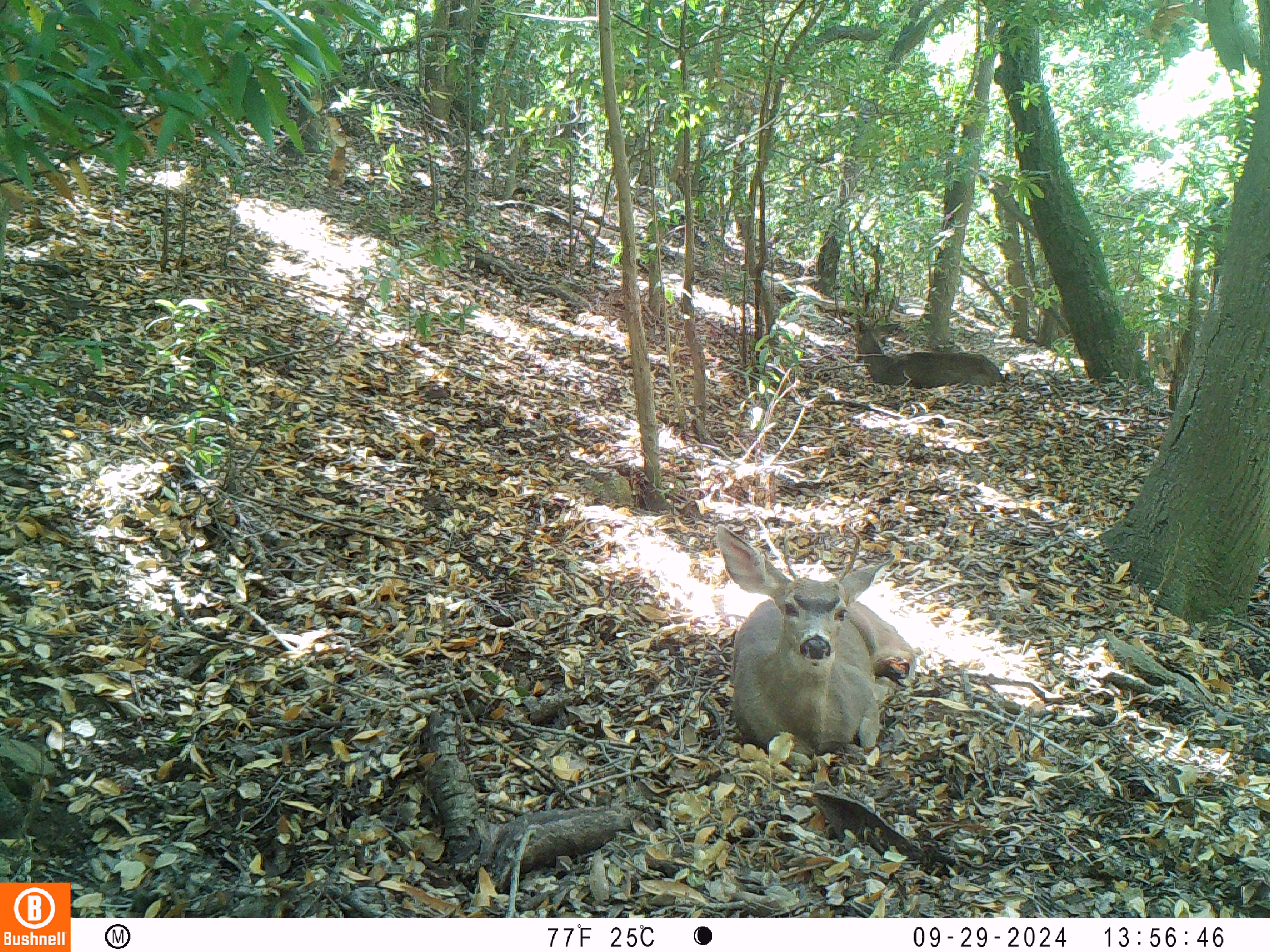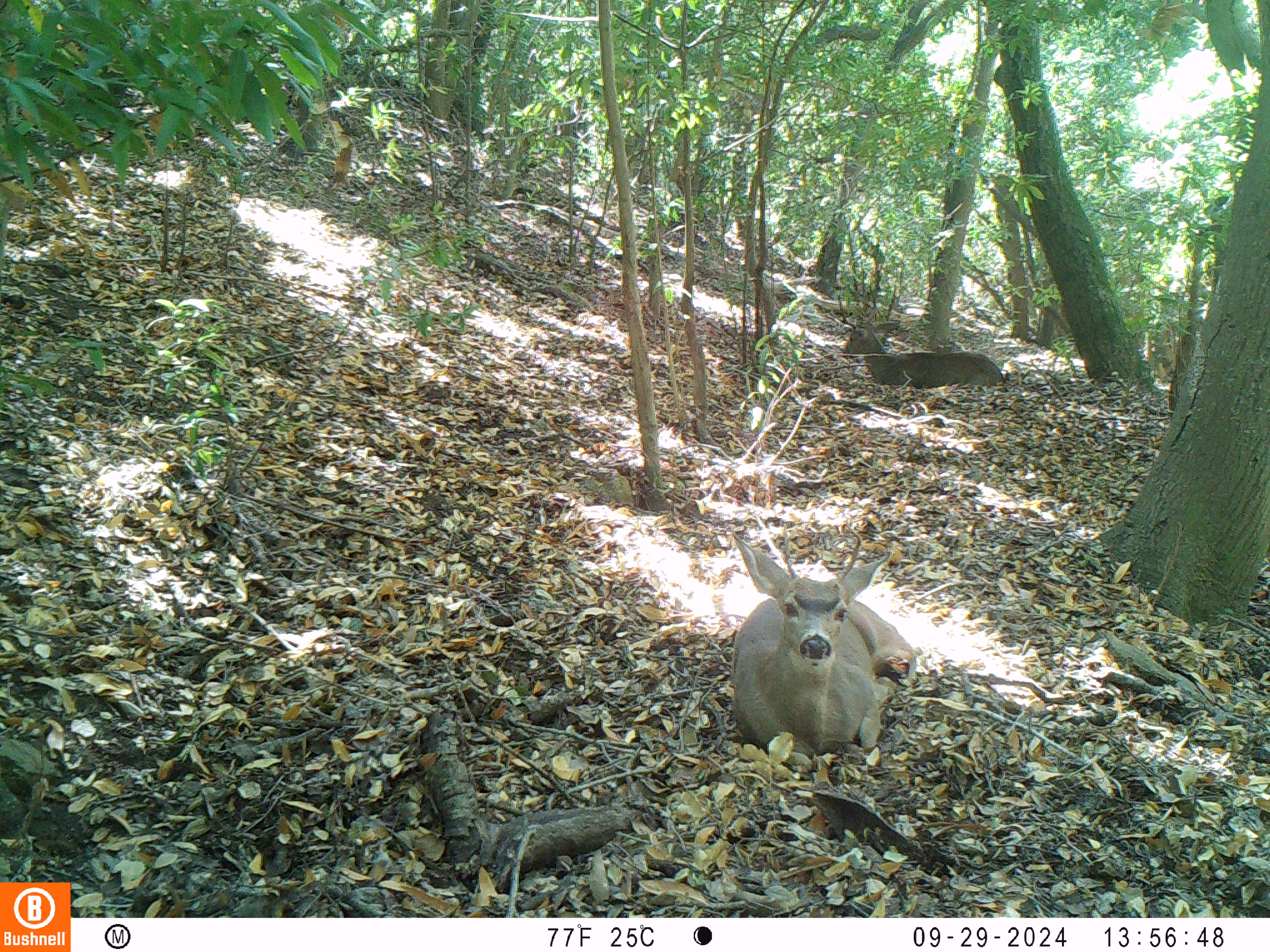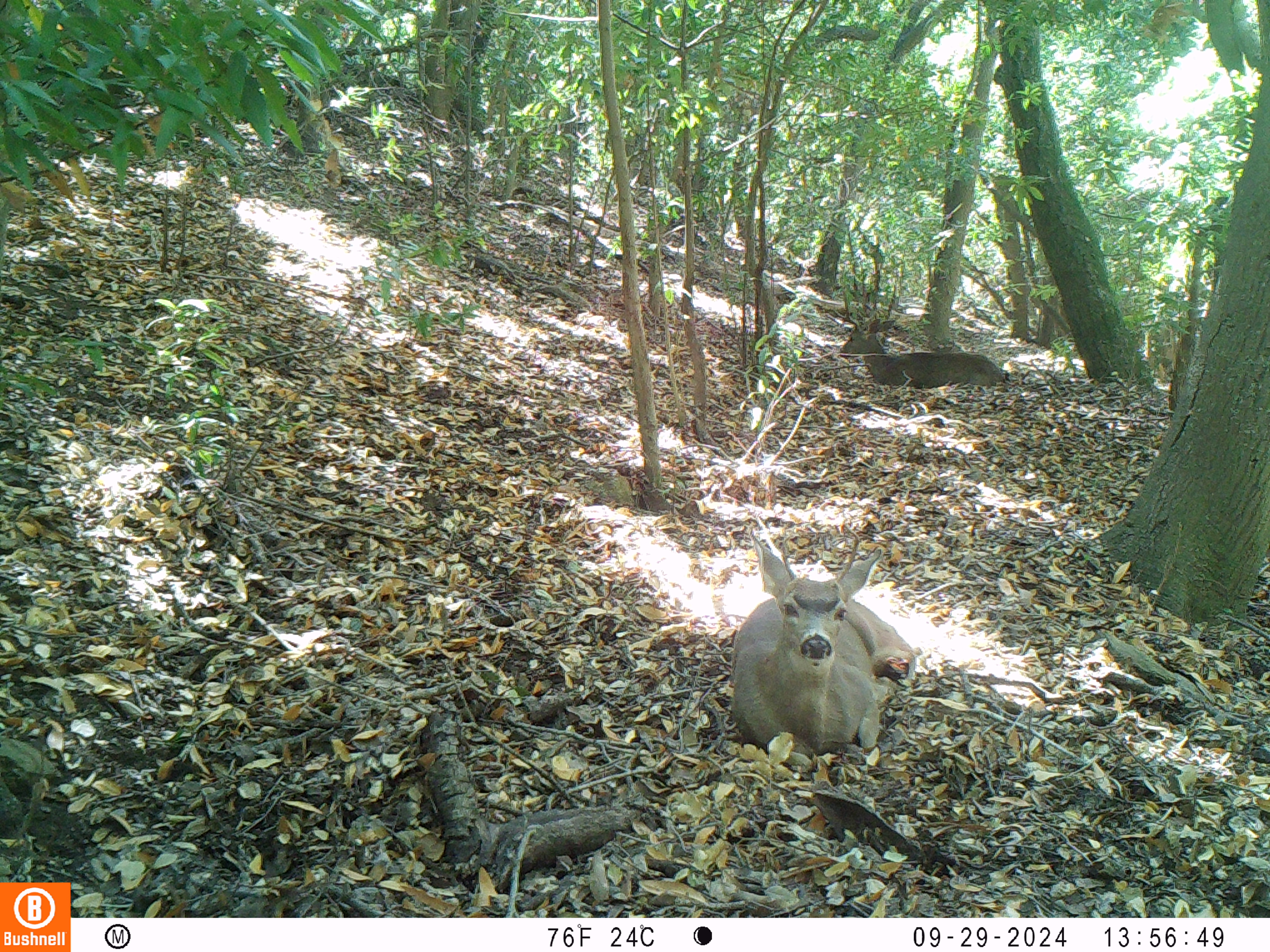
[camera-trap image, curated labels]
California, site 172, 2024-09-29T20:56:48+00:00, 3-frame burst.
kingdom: Animalia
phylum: Chordata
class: Mammalia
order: Artiodactyla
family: Cervidae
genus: Odocoileus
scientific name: Odocoileus hemionus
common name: mule deer